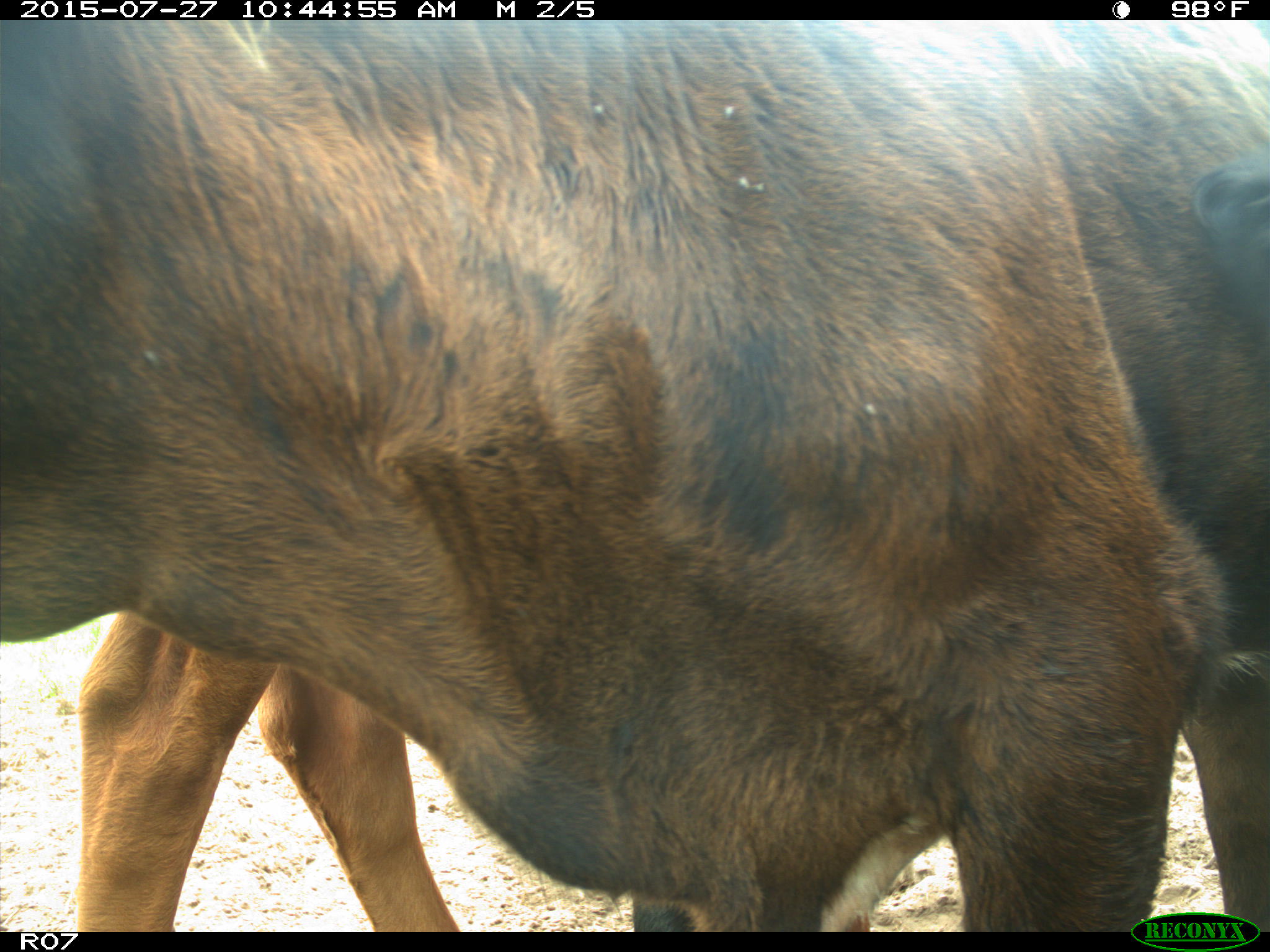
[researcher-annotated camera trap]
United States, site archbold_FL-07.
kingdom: Animalia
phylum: Chordata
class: Mammalia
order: Artiodactyla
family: Bovidae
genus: Bos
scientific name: Bos taurus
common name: domestic cow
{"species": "Bos taurus (domestic cow)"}